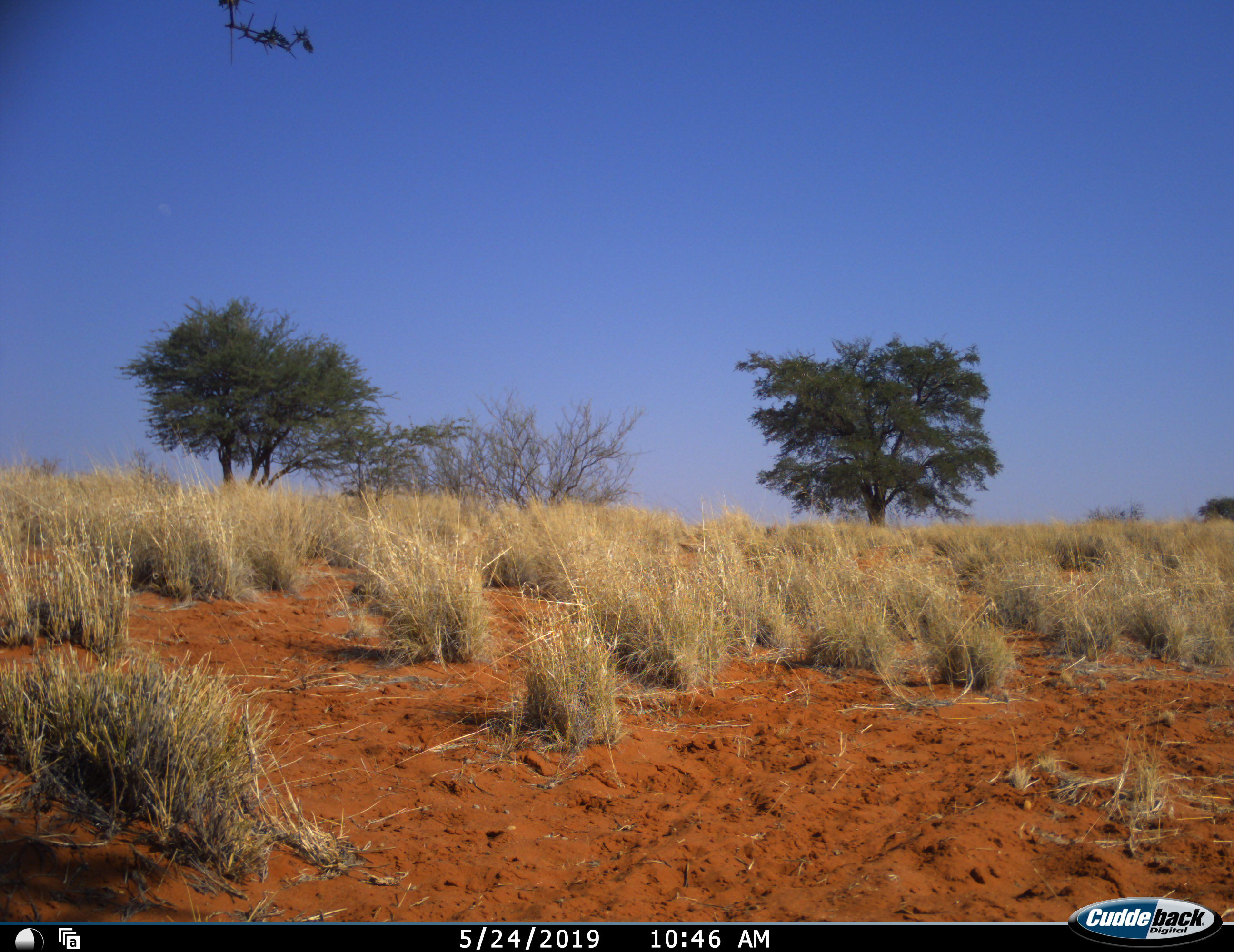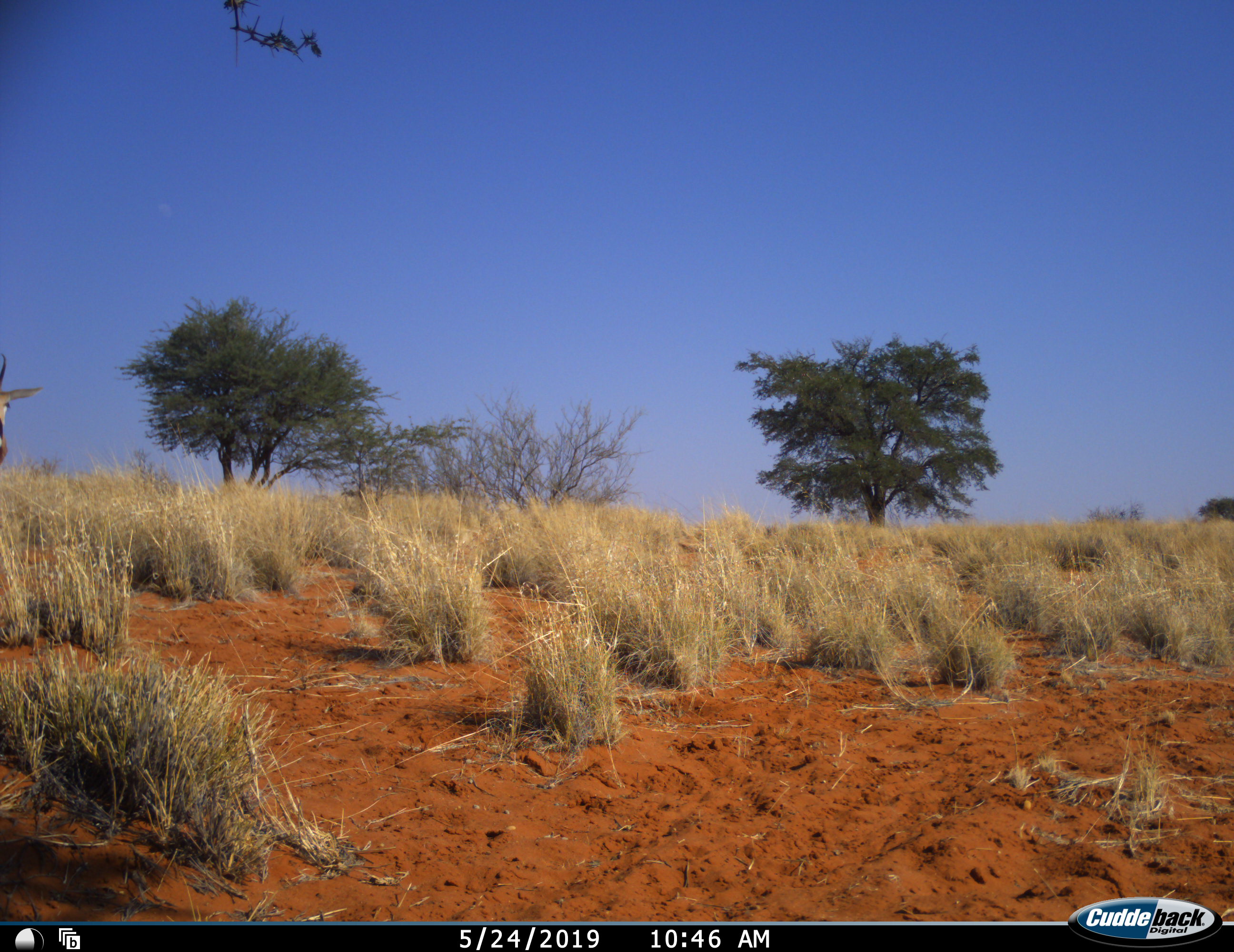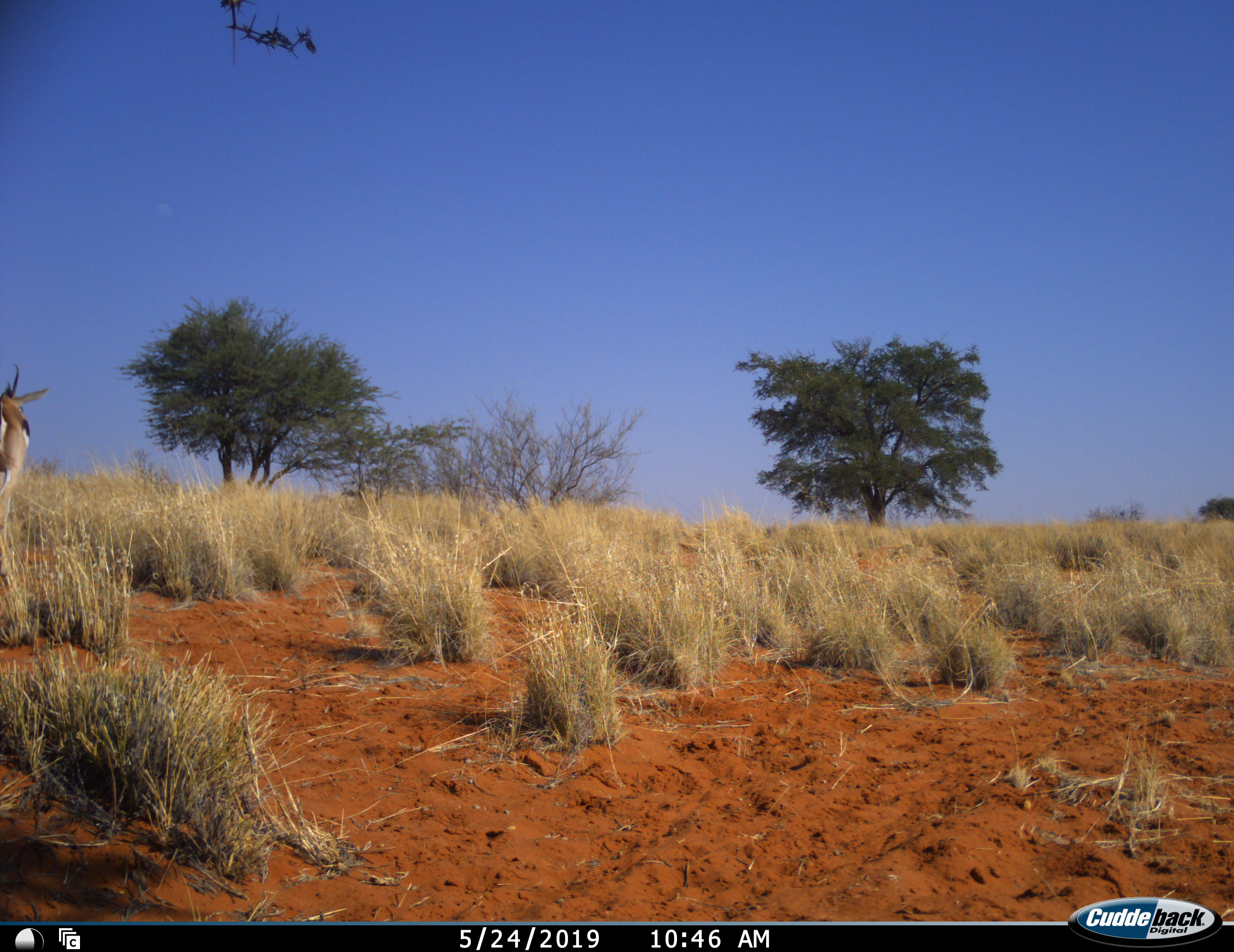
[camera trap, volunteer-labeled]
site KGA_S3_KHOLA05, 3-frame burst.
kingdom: Animalia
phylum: Chordata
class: Mammalia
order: Artiodactyla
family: Bovidae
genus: Antidorcas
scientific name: Antidorcas marsupialis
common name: springbok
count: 1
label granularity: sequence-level